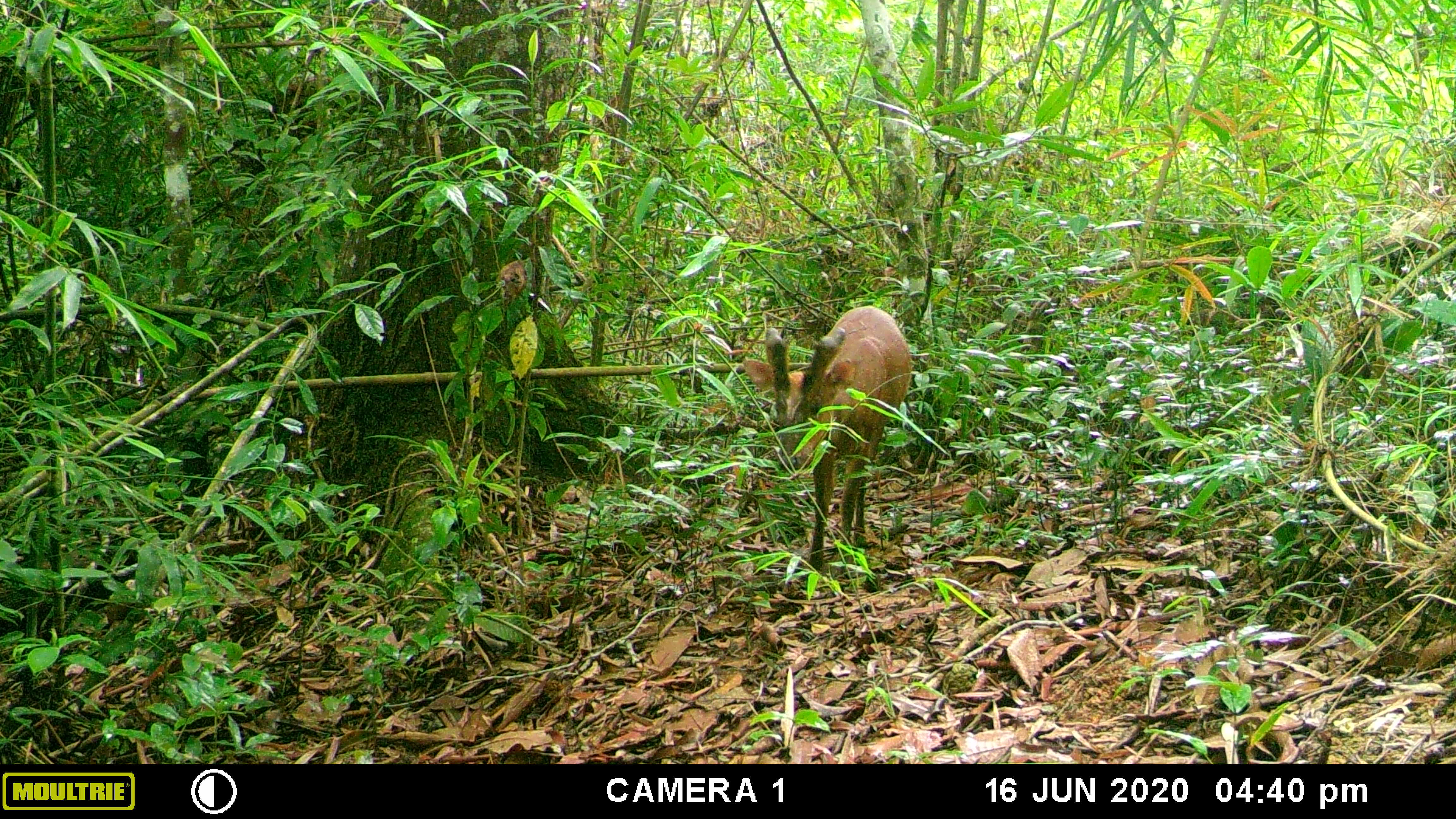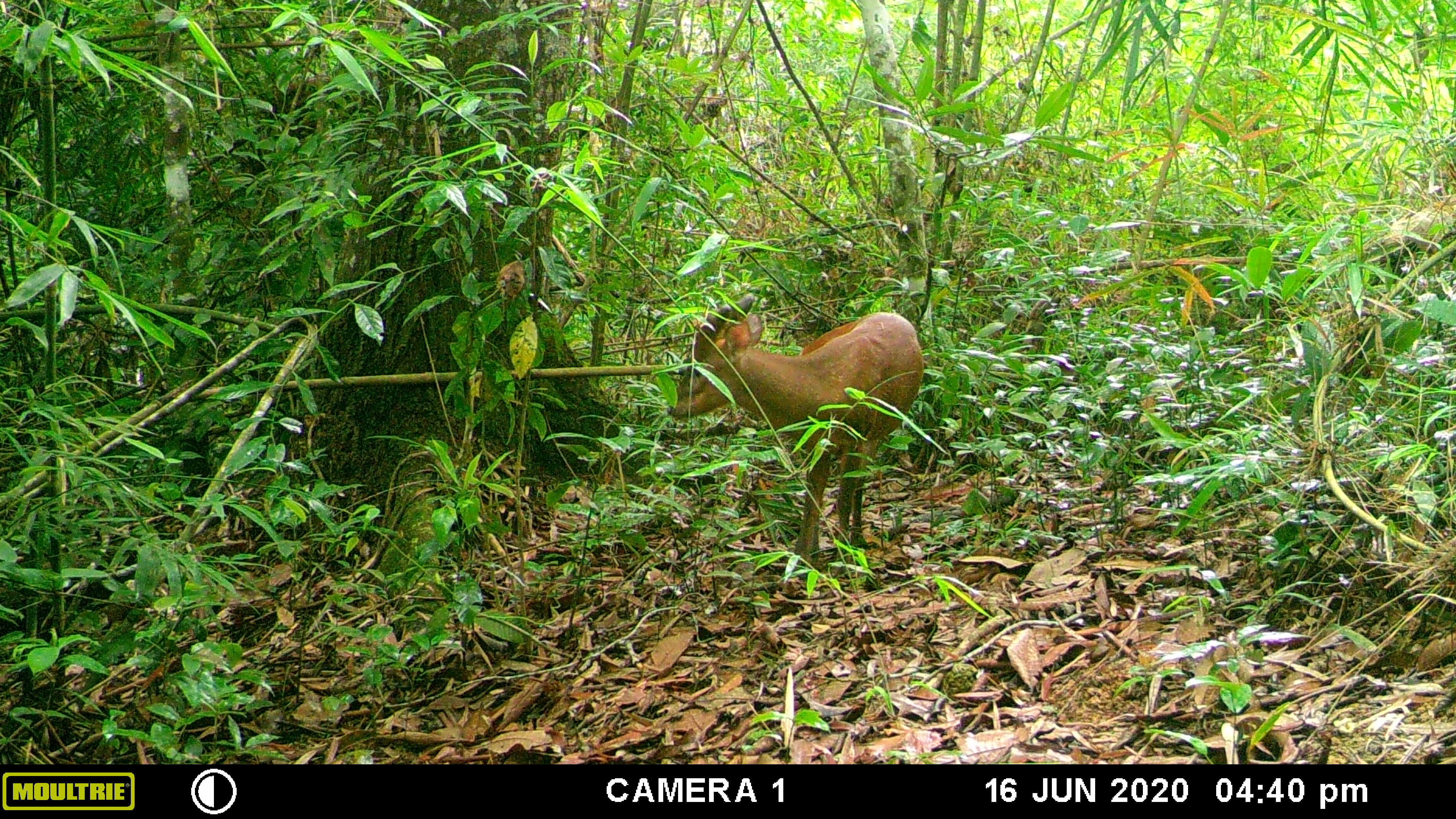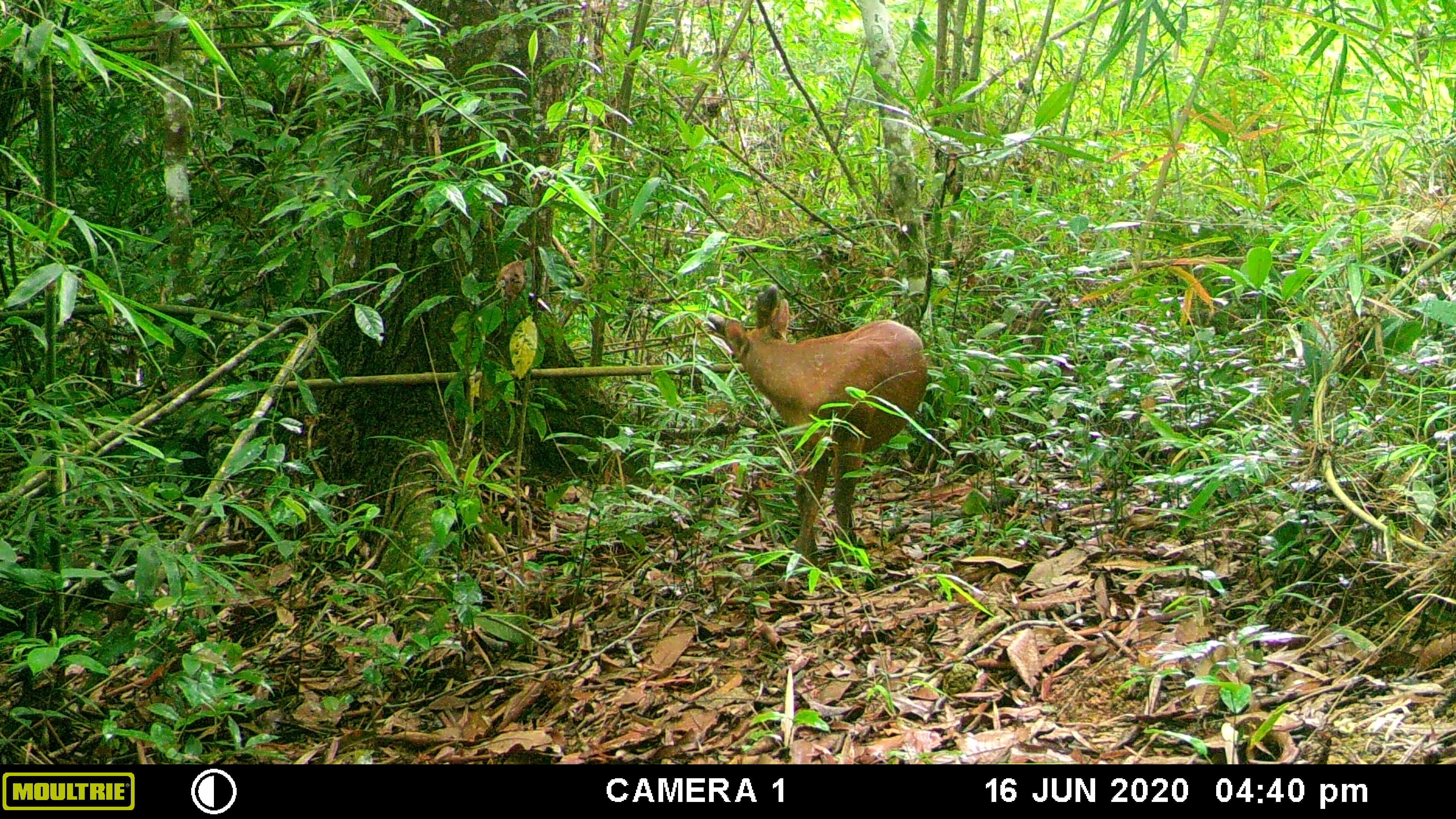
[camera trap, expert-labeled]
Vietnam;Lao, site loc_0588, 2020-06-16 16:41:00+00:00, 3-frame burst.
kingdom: Animalia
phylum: Chordata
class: Mammalia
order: Artiodactyla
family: Cervidae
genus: Muntiacus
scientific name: Muntiacus muntjak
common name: red muntjac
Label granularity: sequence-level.